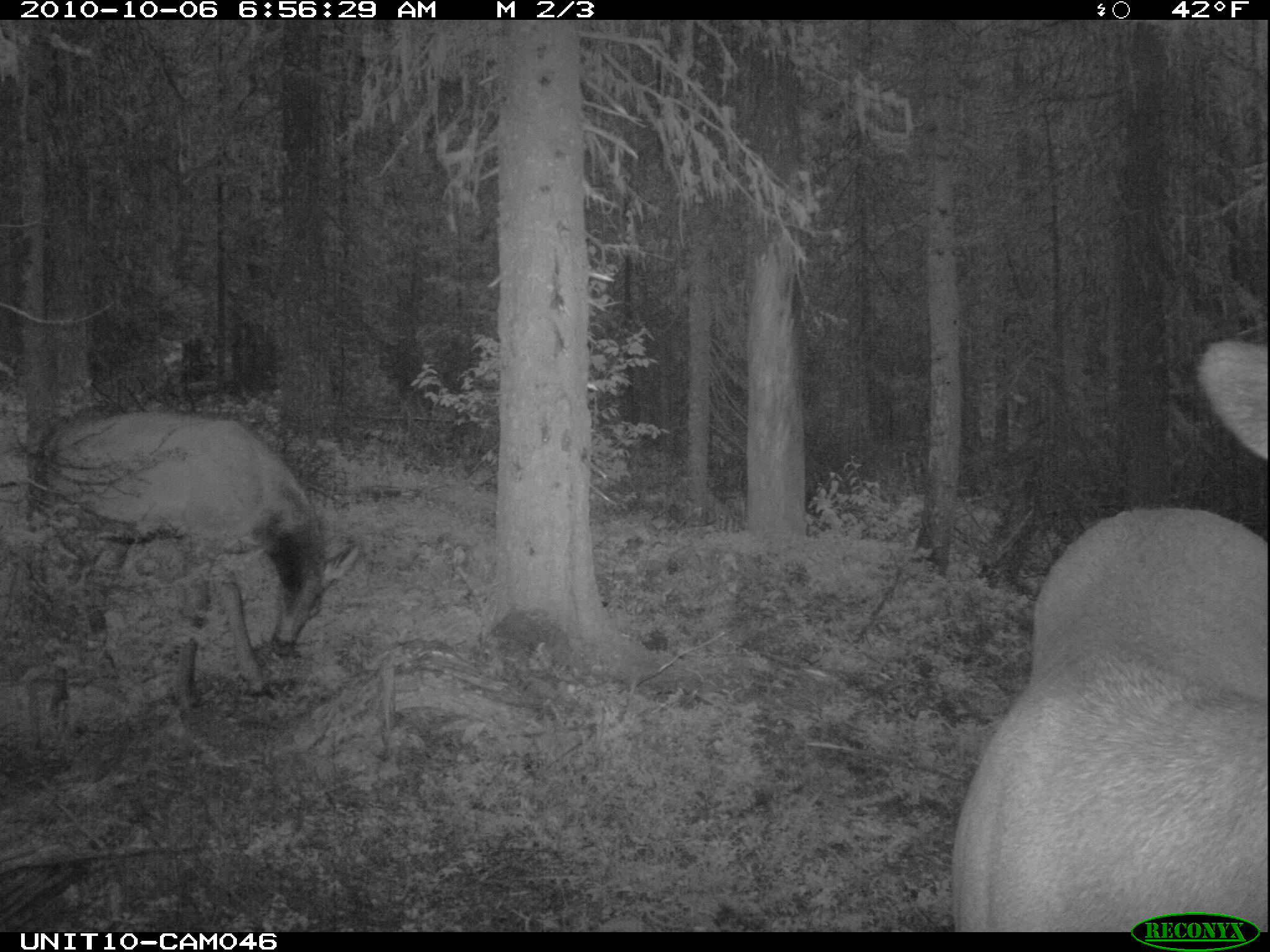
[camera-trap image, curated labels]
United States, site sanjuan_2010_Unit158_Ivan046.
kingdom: Animalia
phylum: Chordata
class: Mammalia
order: Artiodactyla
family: Cervidae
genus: Cervus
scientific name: Cervus elaphus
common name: red deer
Cervus elaphus (red deer).